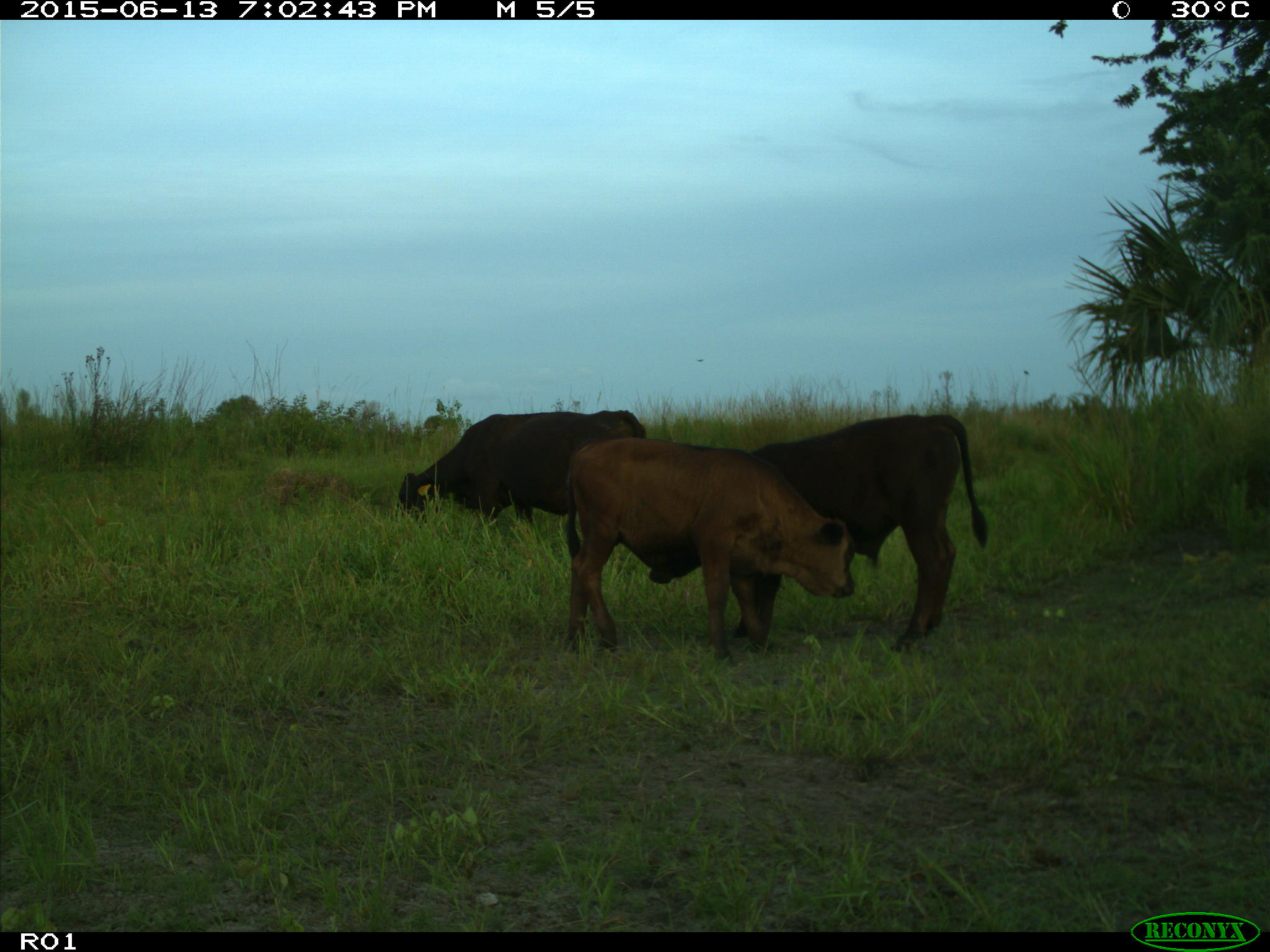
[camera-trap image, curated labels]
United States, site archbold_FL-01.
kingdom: Animalia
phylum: Chordata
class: Mammalia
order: Artiodactyla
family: Bovidae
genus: Bos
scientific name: Bos taurus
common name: domestic cow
Bos taurus (domestic cow).